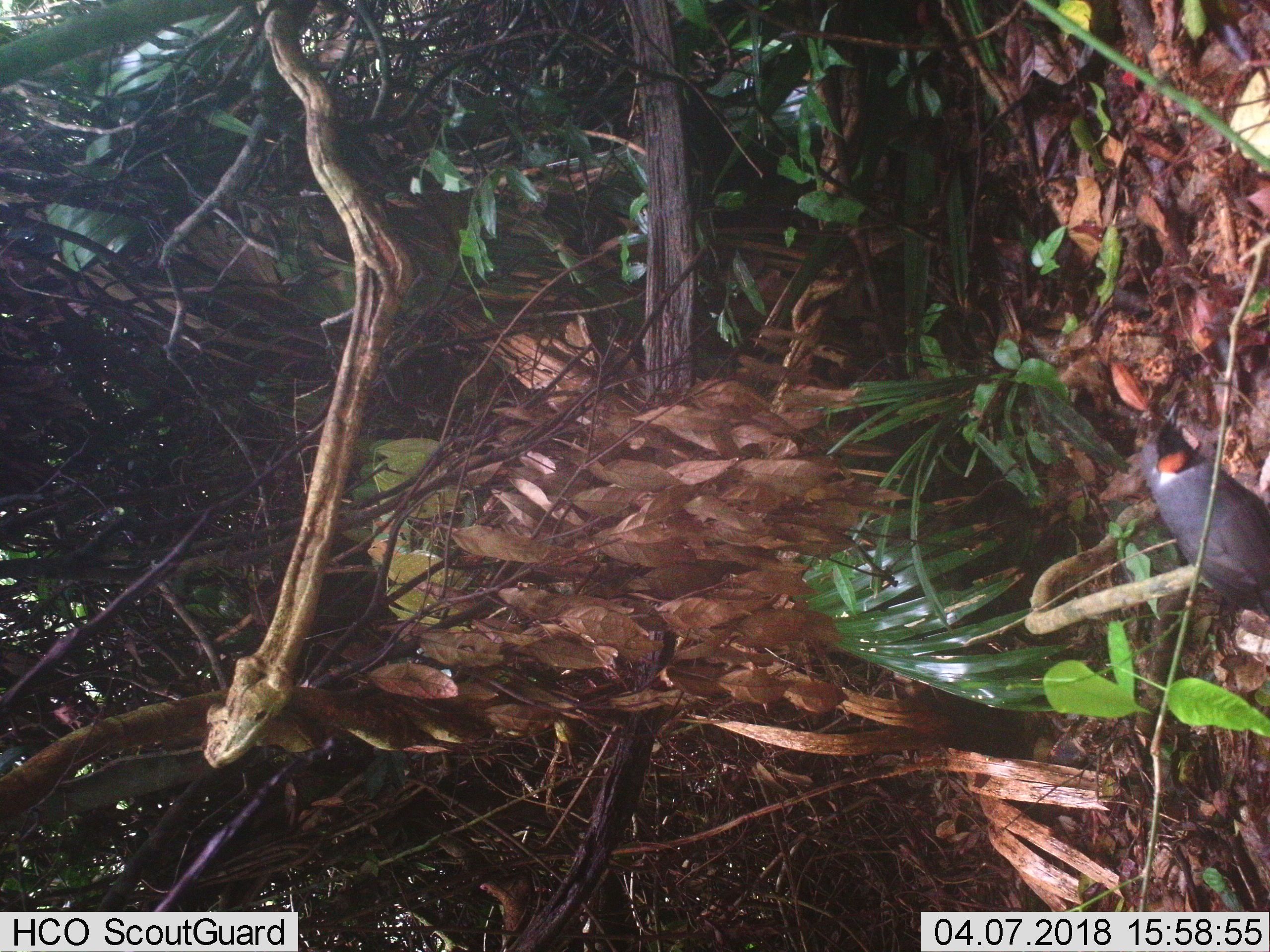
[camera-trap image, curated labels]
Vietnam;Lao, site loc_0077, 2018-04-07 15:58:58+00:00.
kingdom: Animalia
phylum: Chordata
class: Aves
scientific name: Aves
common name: bird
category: unidentified bird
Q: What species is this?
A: Unidentified bird (bird) (Aves).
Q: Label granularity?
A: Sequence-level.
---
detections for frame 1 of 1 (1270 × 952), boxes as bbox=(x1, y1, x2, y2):
unidentified bird: bbox=(1138, 395, 1270, 620)